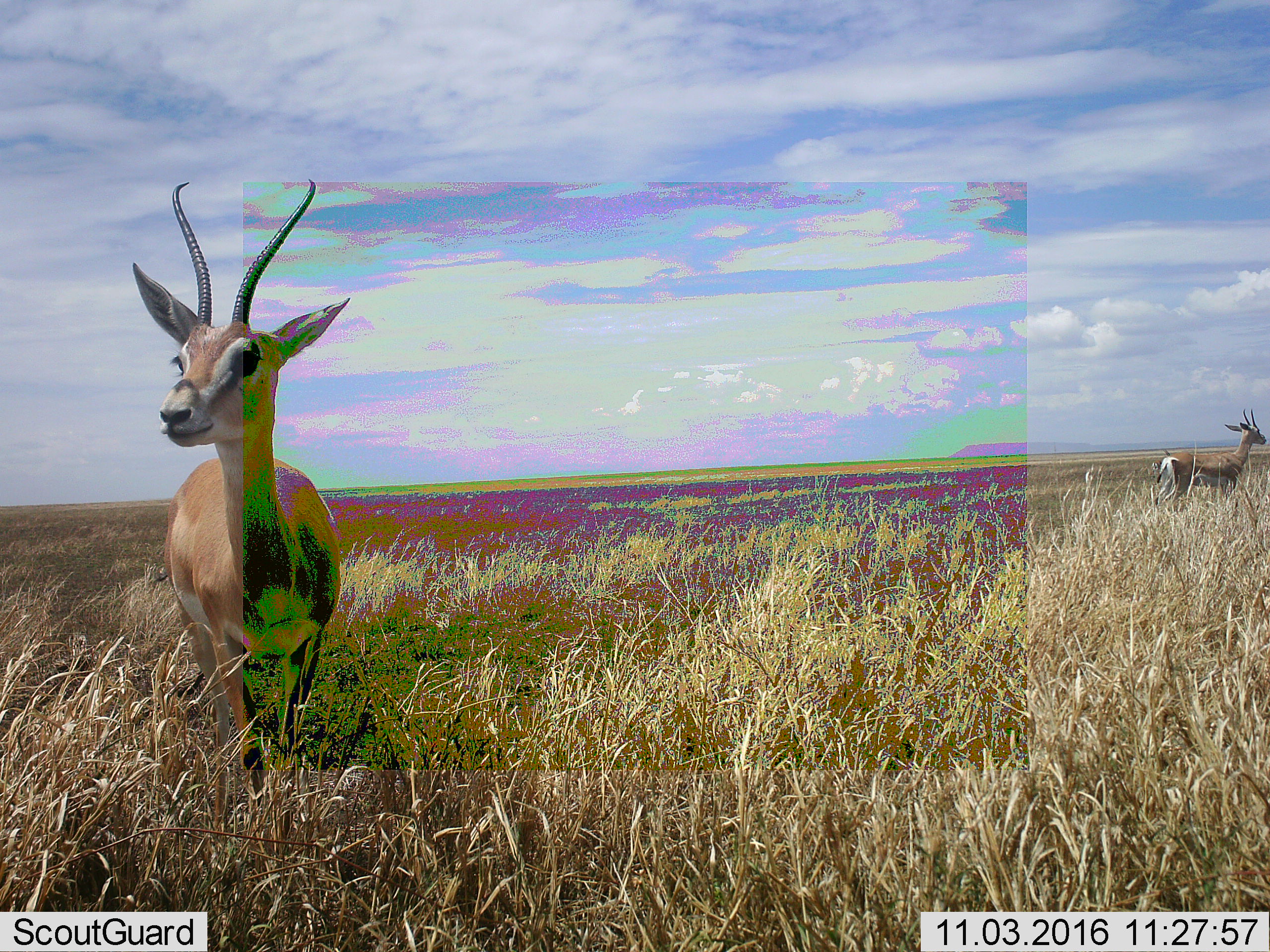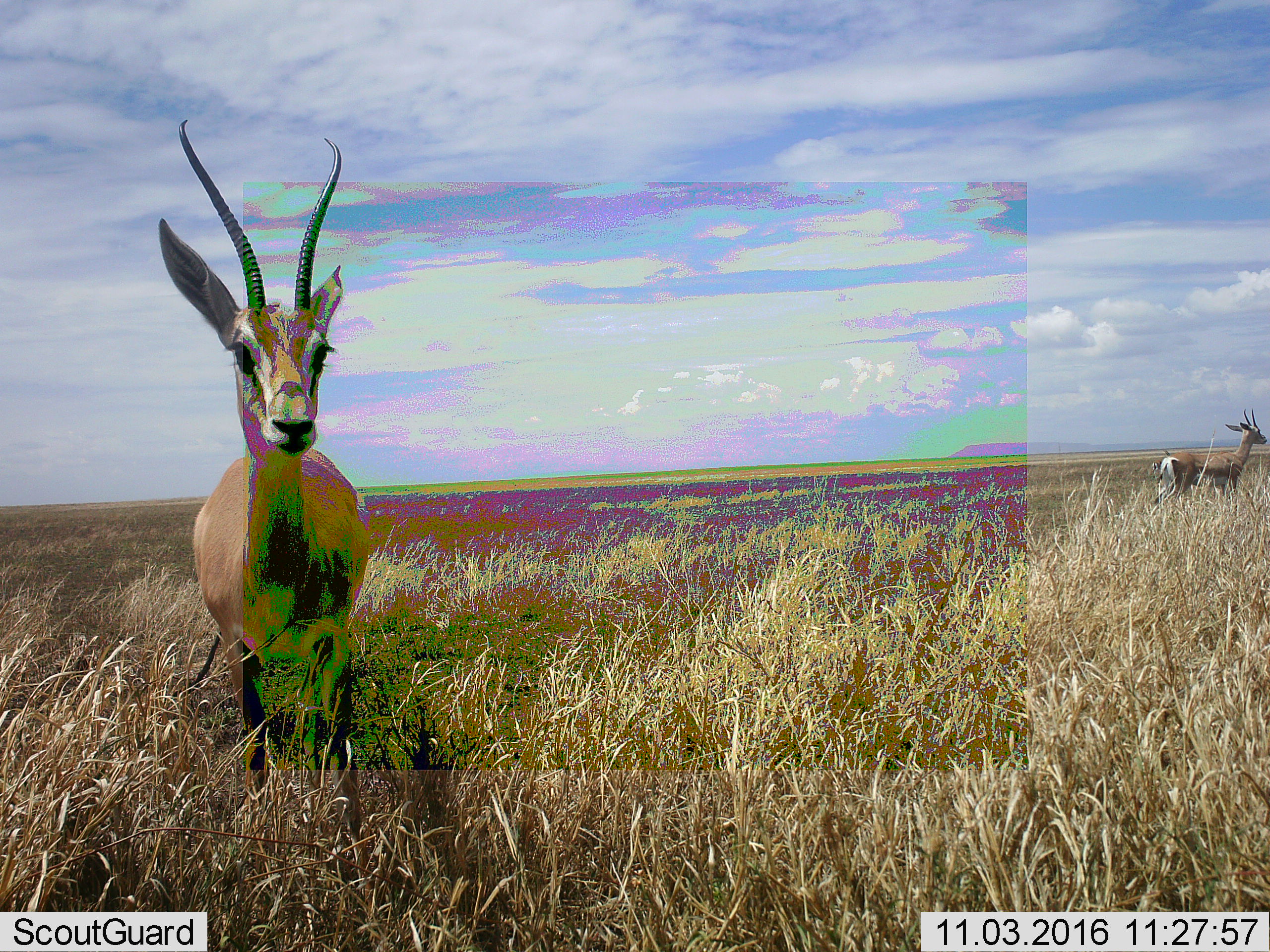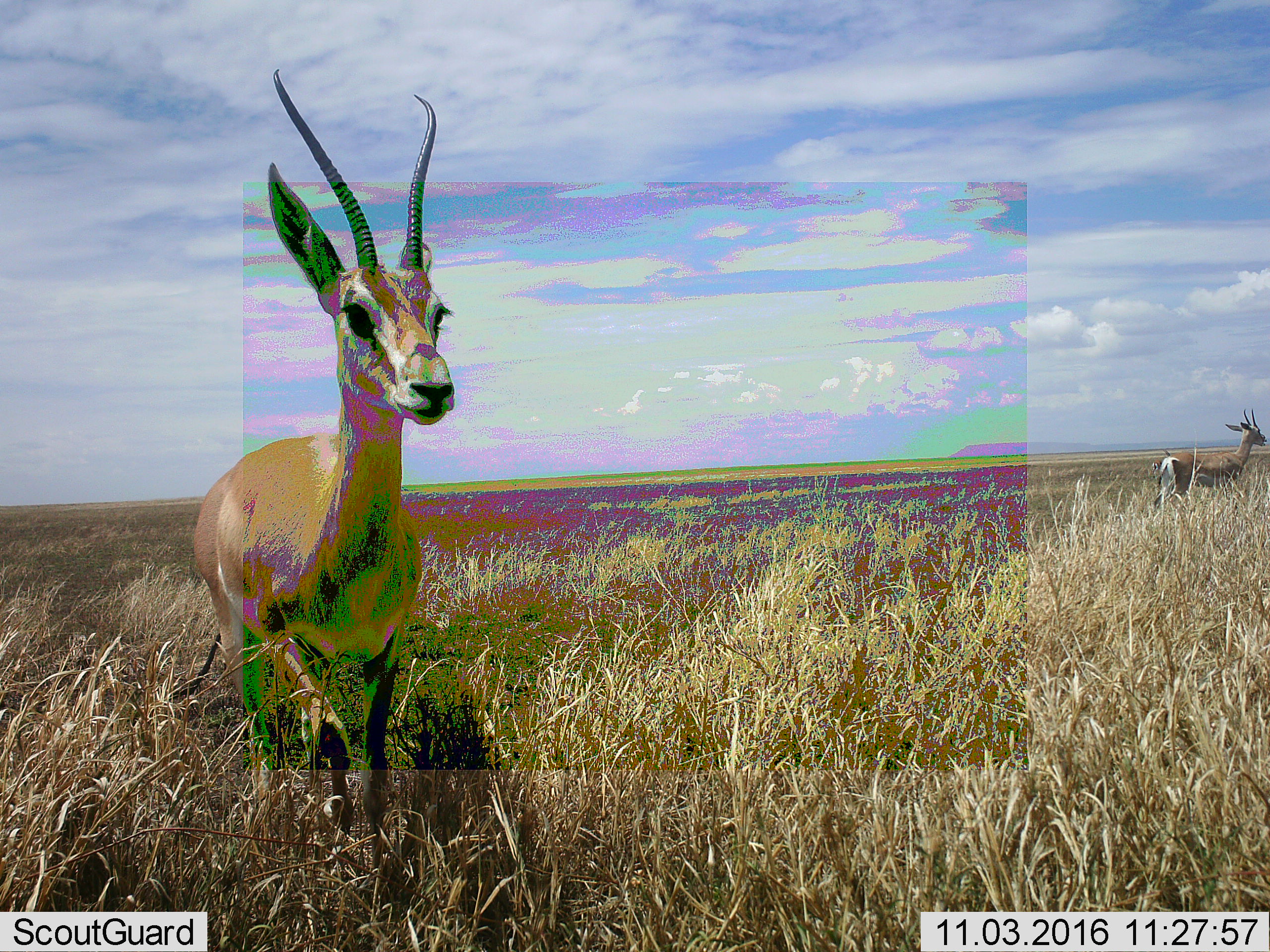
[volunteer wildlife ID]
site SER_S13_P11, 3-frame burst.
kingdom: Animalia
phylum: Chordata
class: Mammalia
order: Artiodactyla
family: Bovidae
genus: Nanger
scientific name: Nanger granti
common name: grant's gazelle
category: gazellegrants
Gazellegrants (grant's gazelle) (Nanger granti), count 2. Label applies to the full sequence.